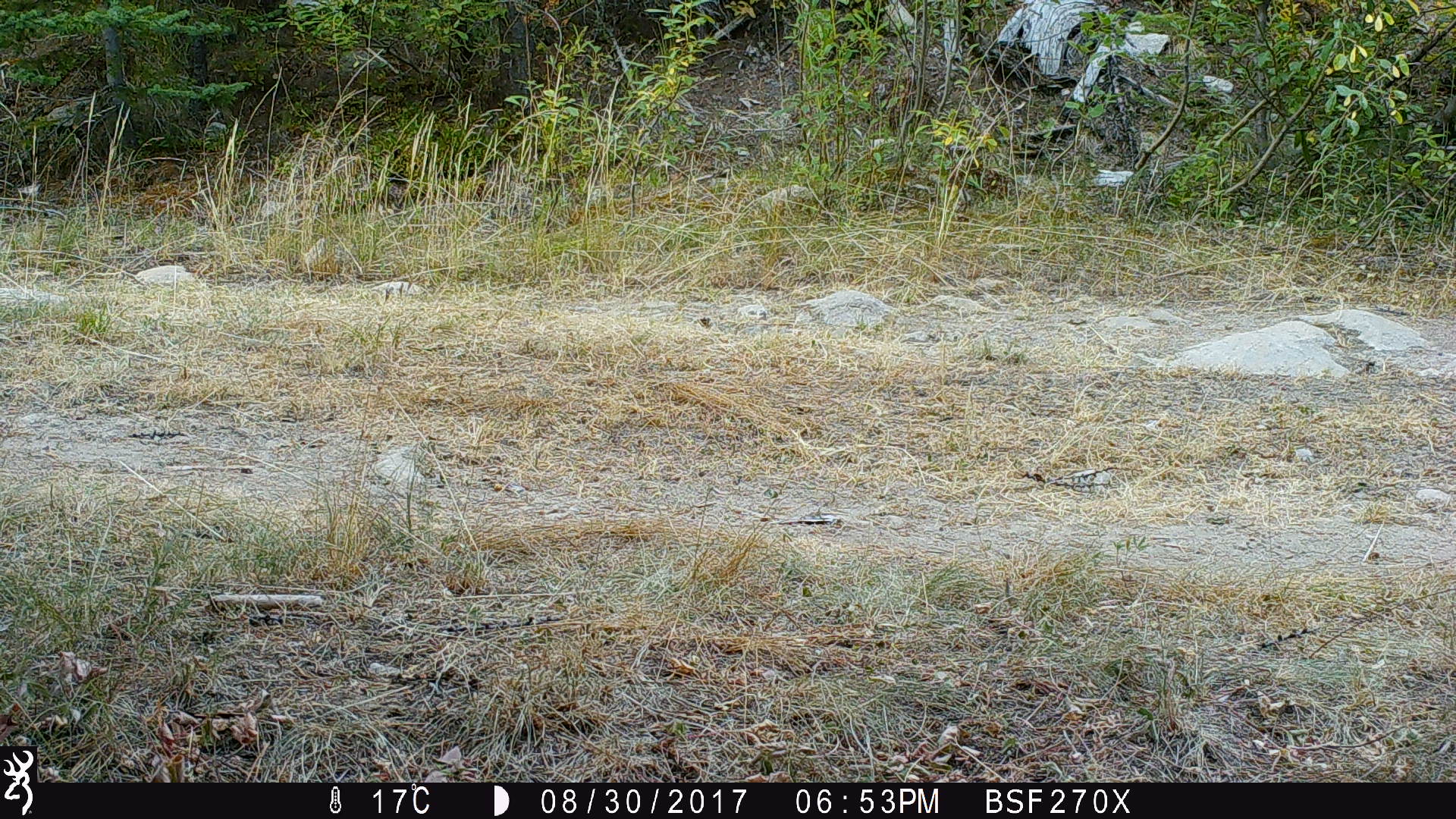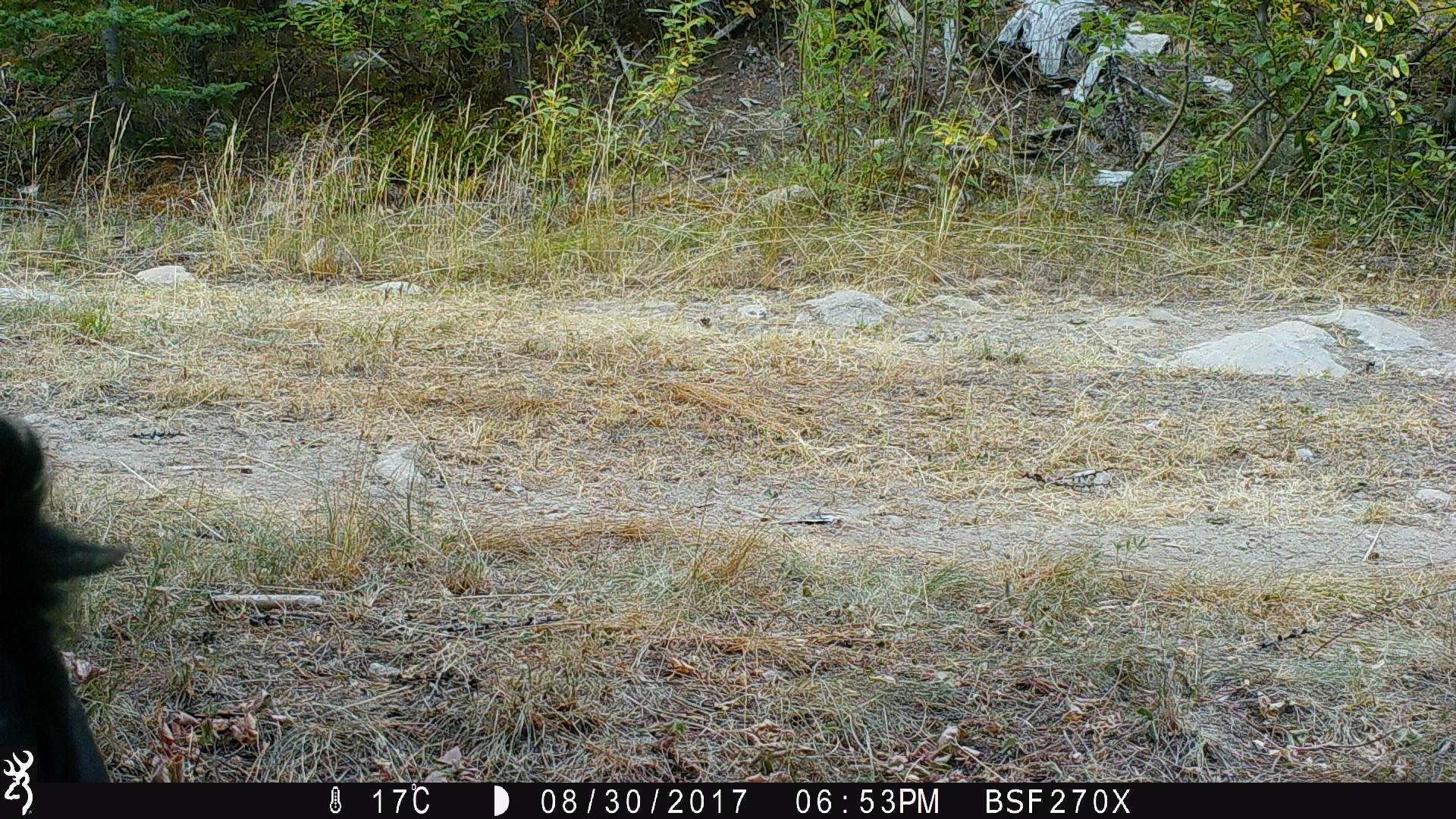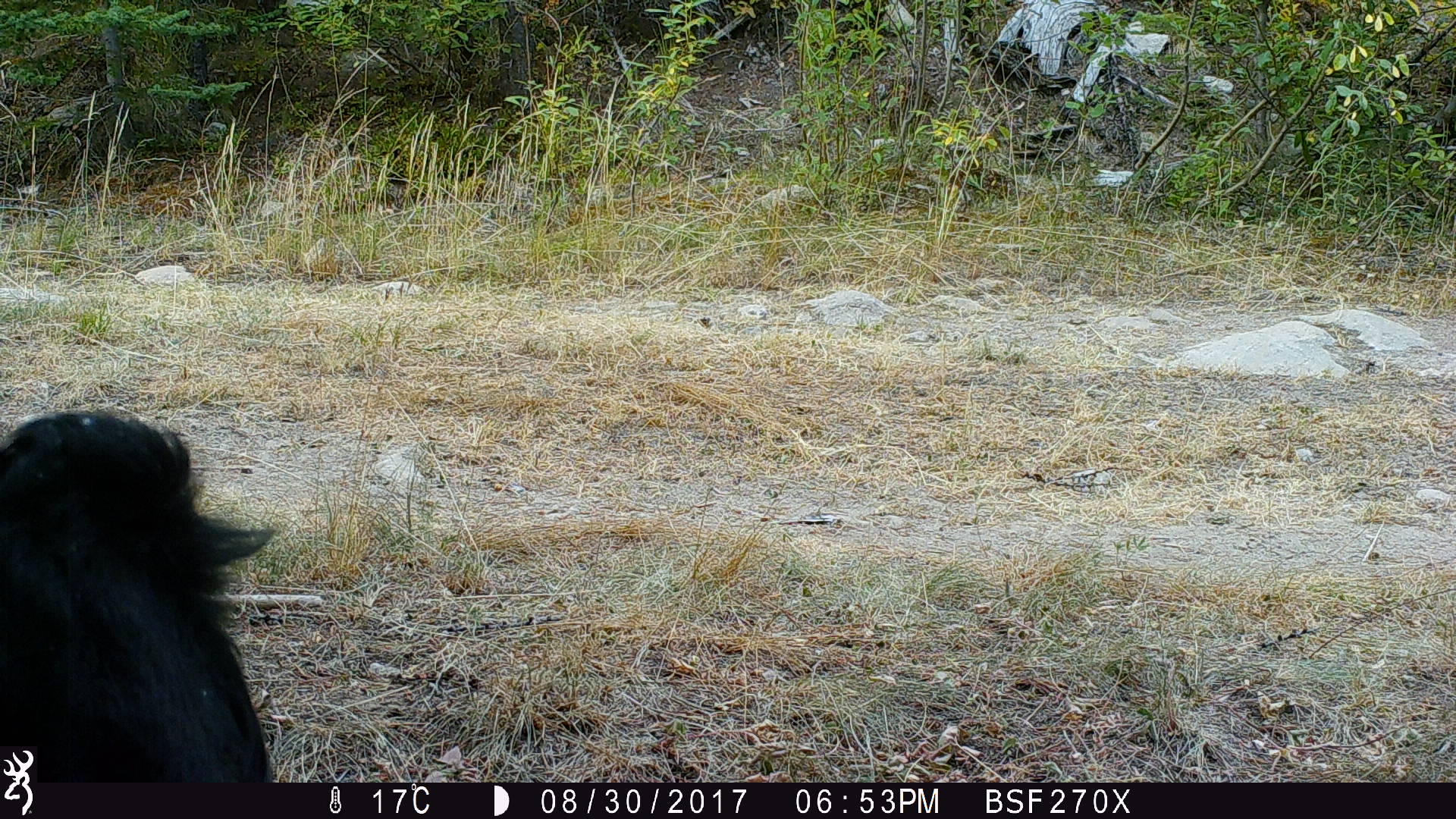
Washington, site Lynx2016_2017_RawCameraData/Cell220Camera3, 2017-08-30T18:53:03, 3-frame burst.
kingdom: Animalia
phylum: Chordata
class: Mammalia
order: Artiodactyla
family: Bovidae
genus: Bos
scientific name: Bos taurus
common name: domestic cattle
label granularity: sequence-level